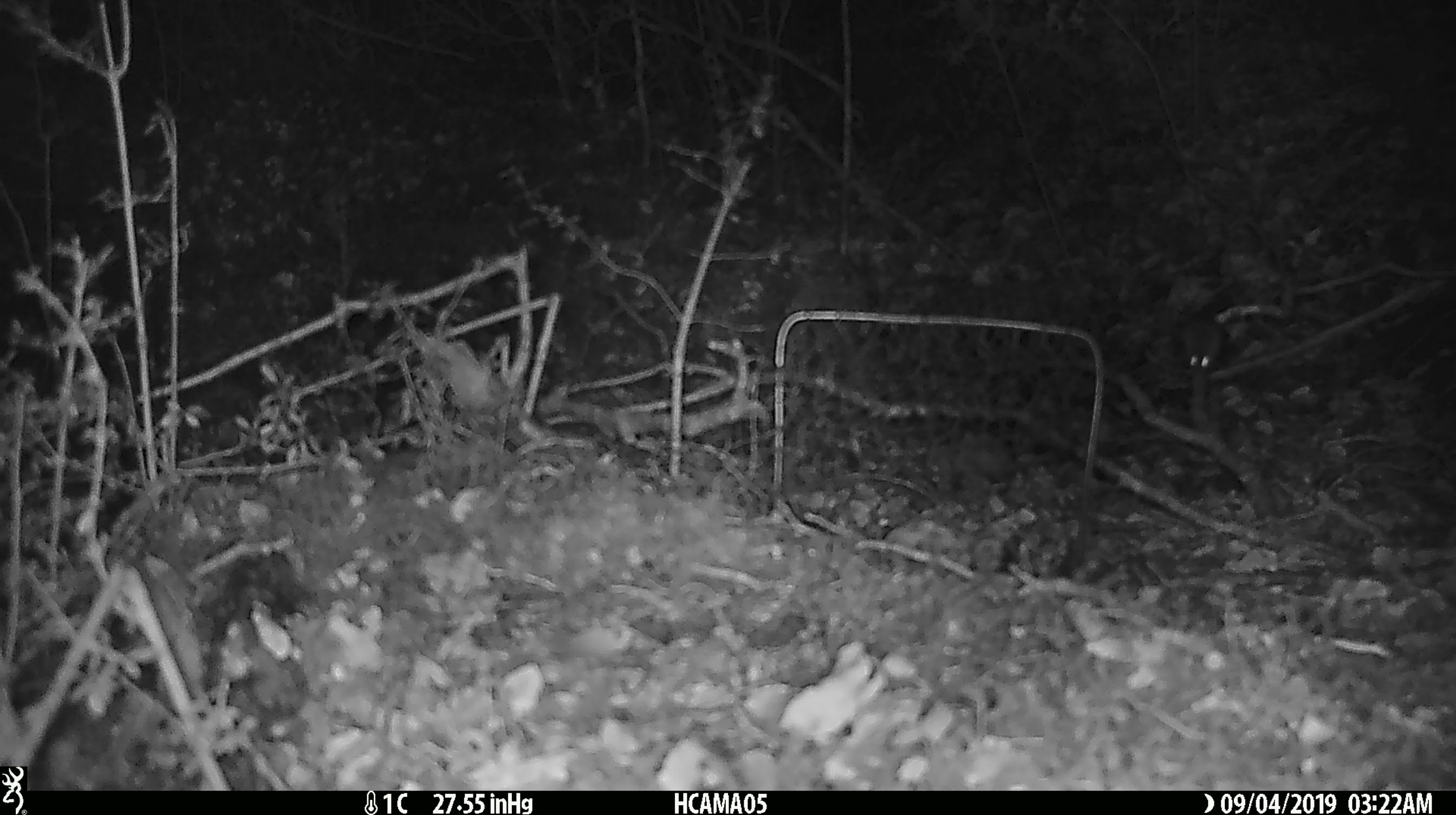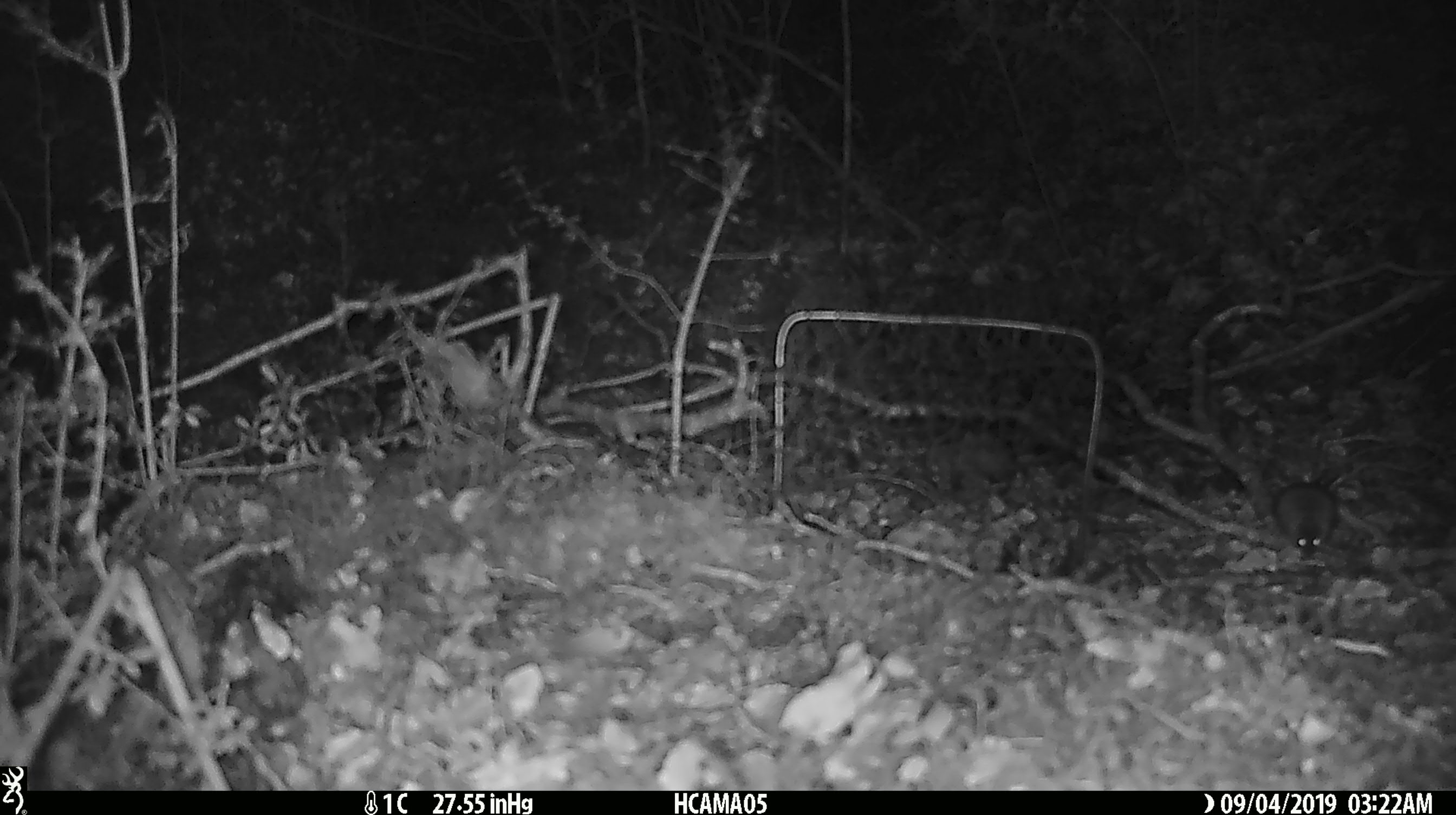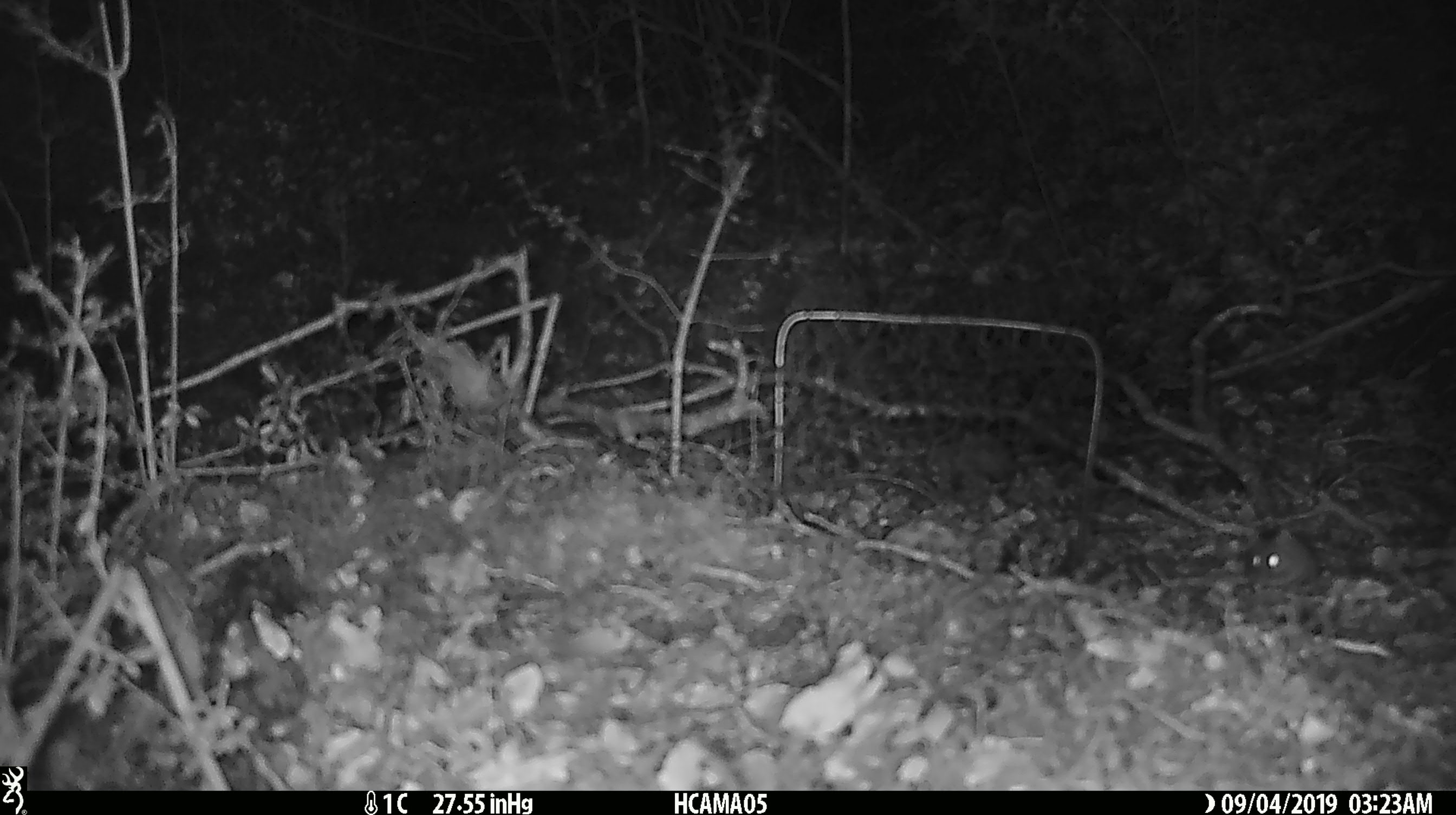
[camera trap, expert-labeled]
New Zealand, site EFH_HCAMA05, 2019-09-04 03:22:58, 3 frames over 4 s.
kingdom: Animalia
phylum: Chordata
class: Mammalia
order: Rodentia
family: Muridae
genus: Mus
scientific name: Mus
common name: mouse